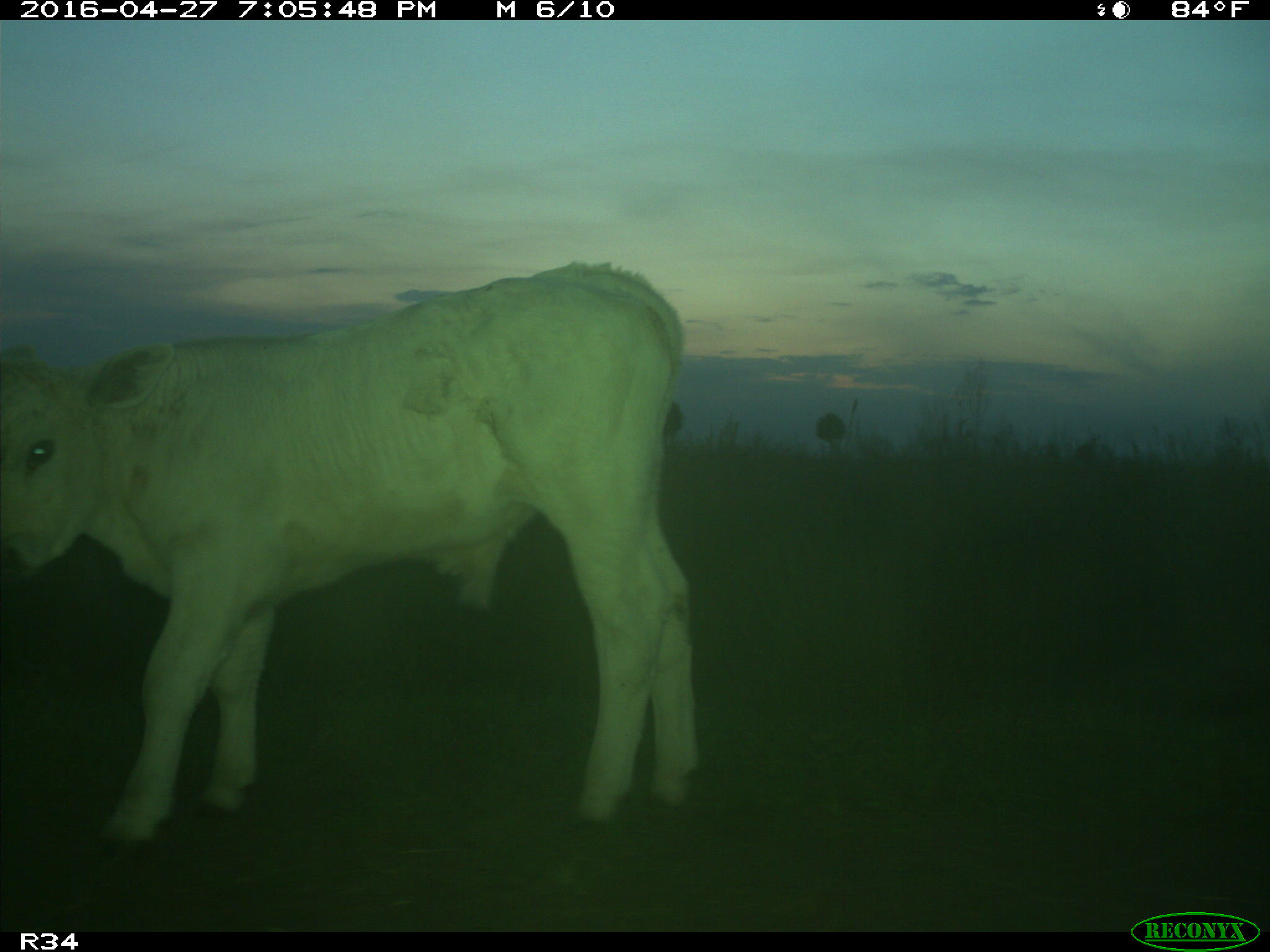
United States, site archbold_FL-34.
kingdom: Animalia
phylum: Chordata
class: Mammalia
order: Artiodactyla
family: Bovidae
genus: Bos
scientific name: Bos taurus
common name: domestic cow